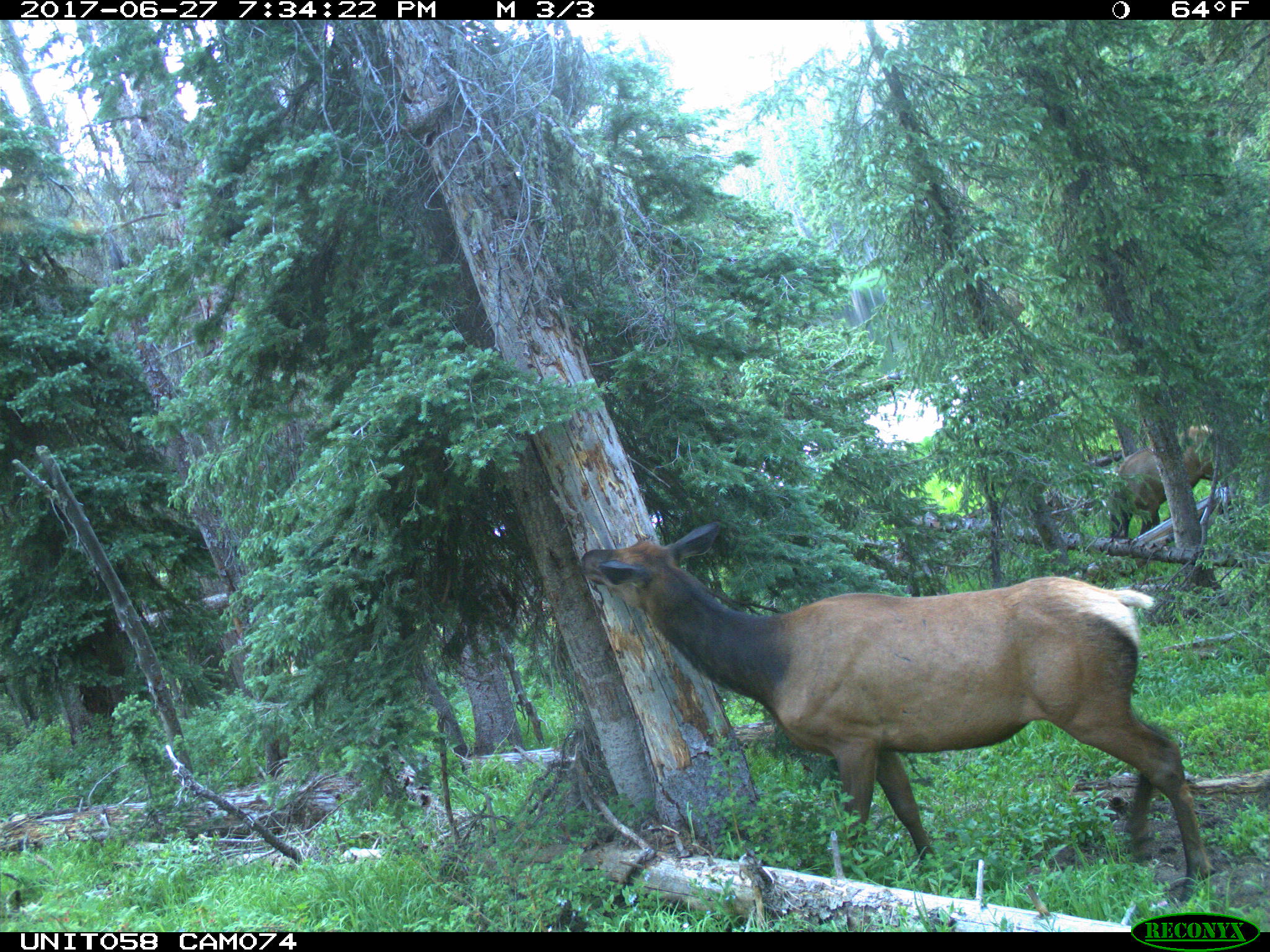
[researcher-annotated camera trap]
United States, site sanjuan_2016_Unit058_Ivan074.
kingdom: Animalia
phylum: Chordata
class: Mammalia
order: Artiodactyla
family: Cervidae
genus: Cervus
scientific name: Cervus elaphus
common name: red deer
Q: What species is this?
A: Cervus elaphus (red deer).